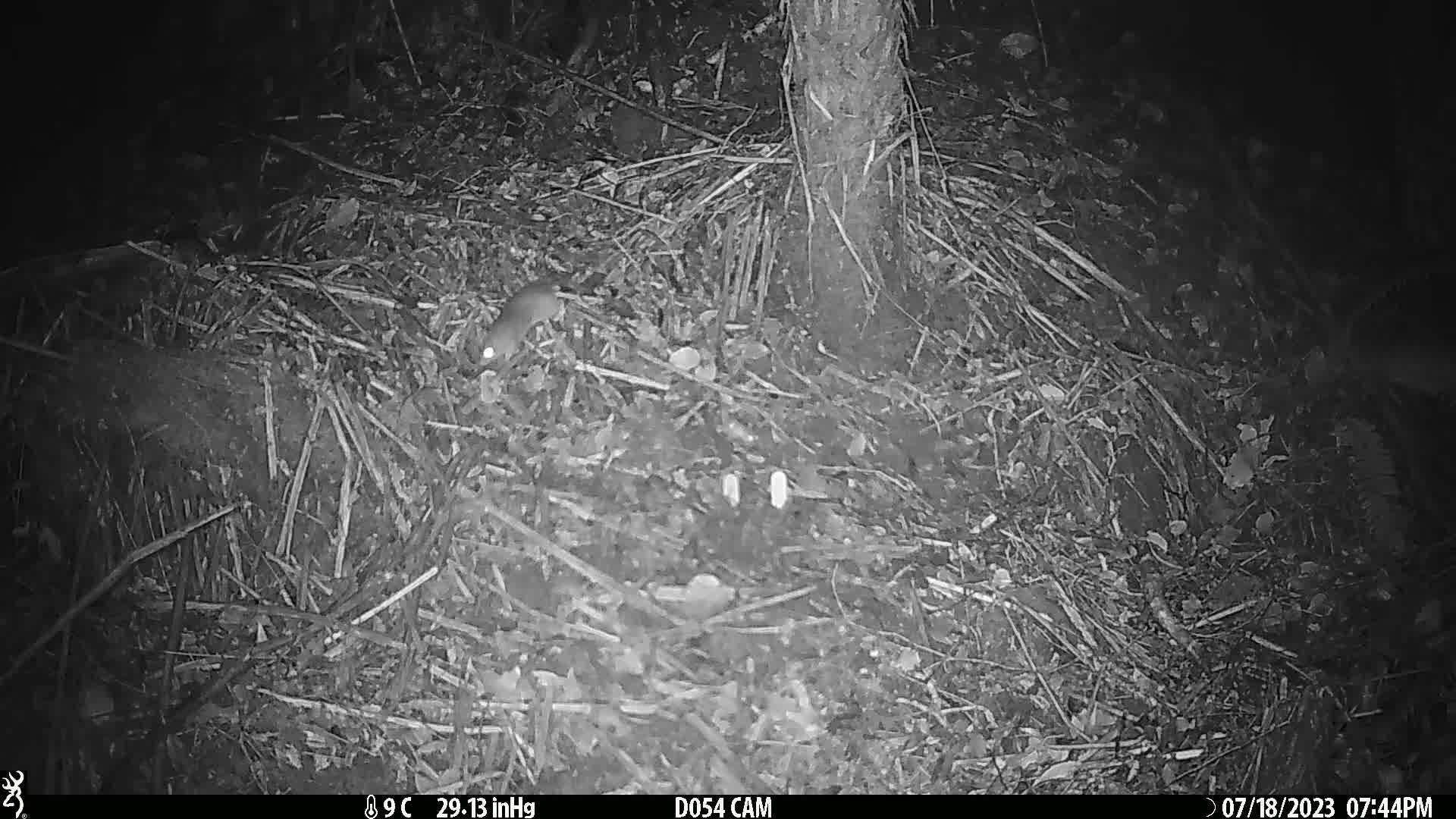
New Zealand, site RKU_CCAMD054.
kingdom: Animalia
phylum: Chordata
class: Mammalia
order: Rodentia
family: Muridae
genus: Rattus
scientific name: Rattus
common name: rat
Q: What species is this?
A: Rat (Rattus).